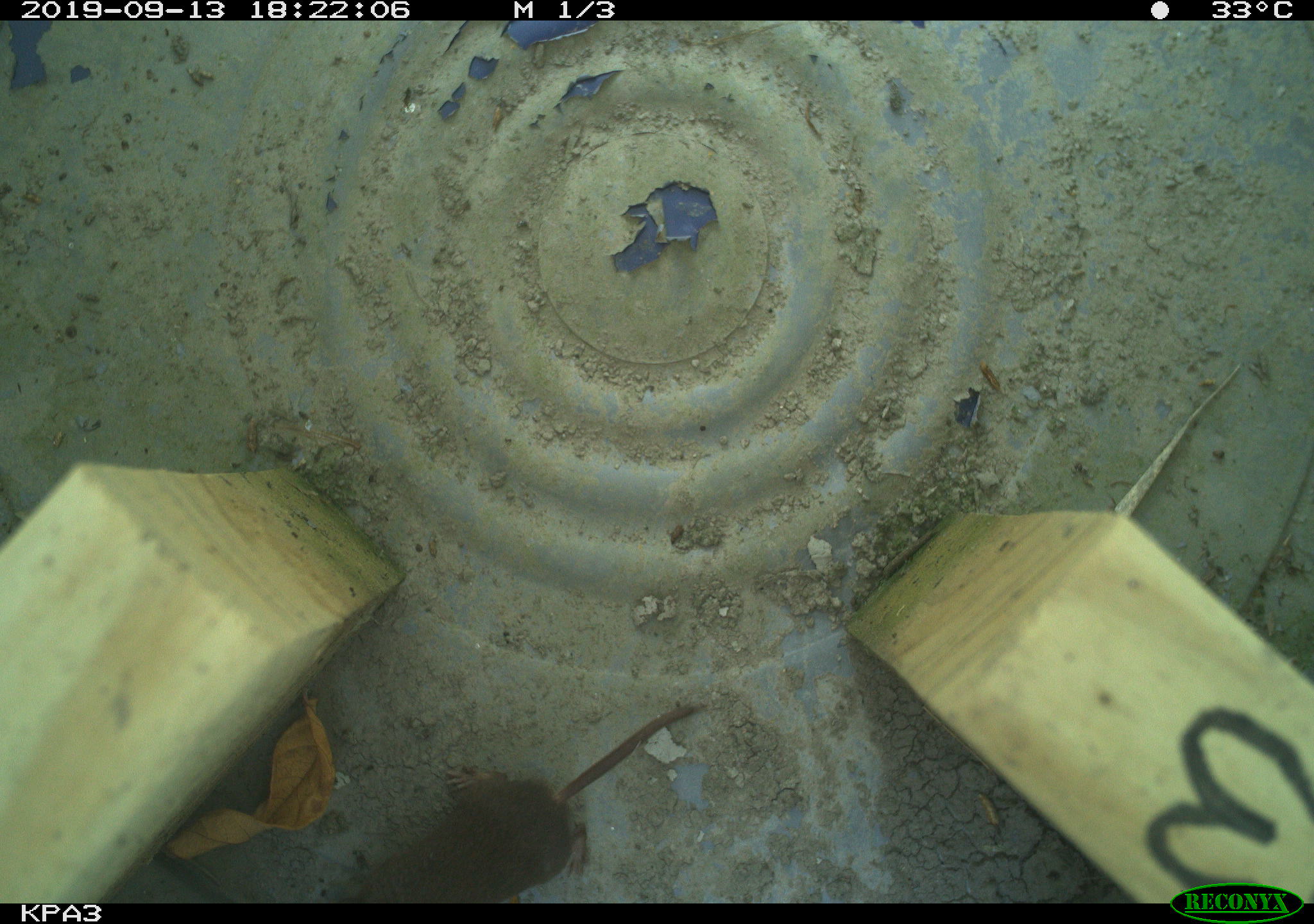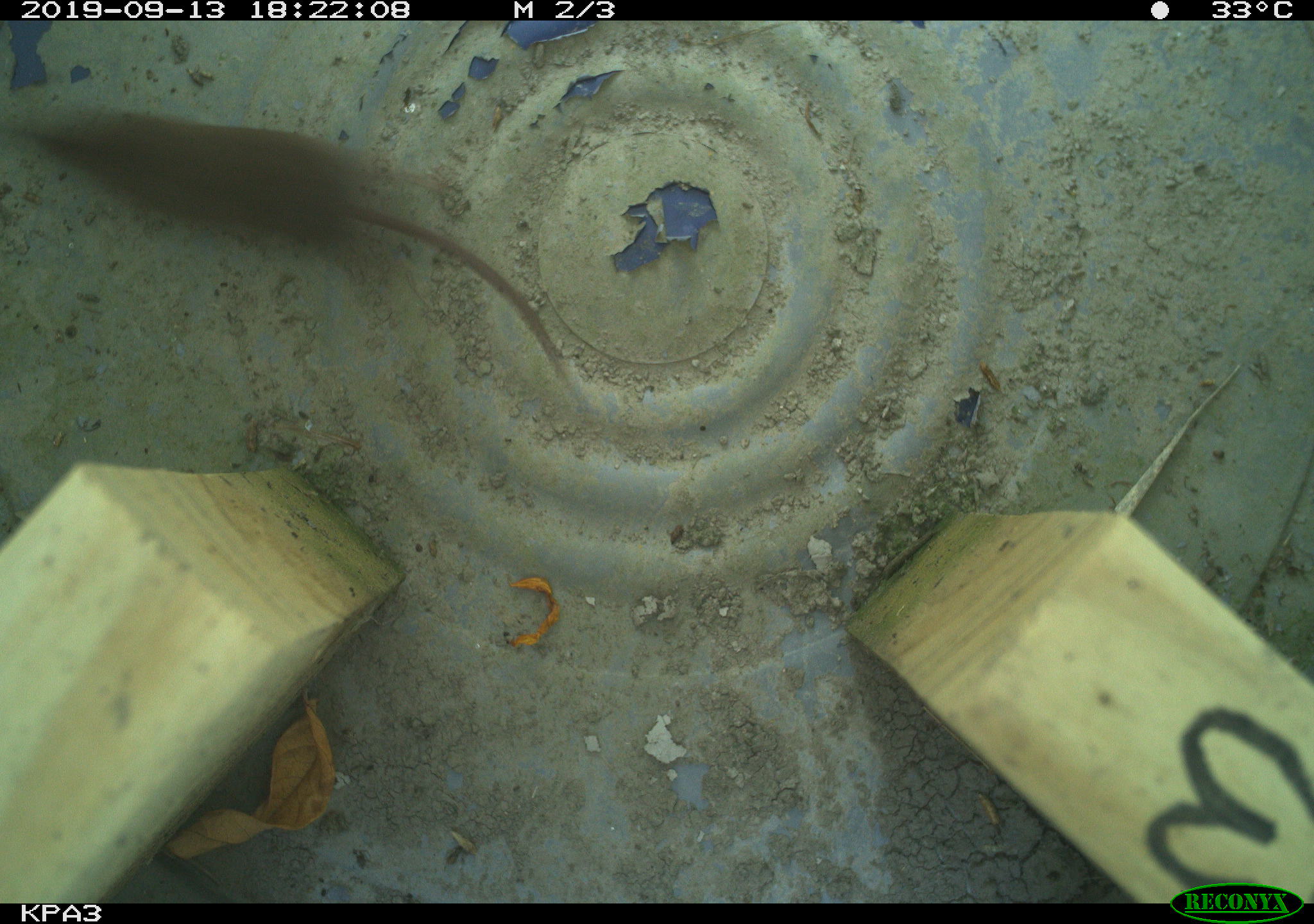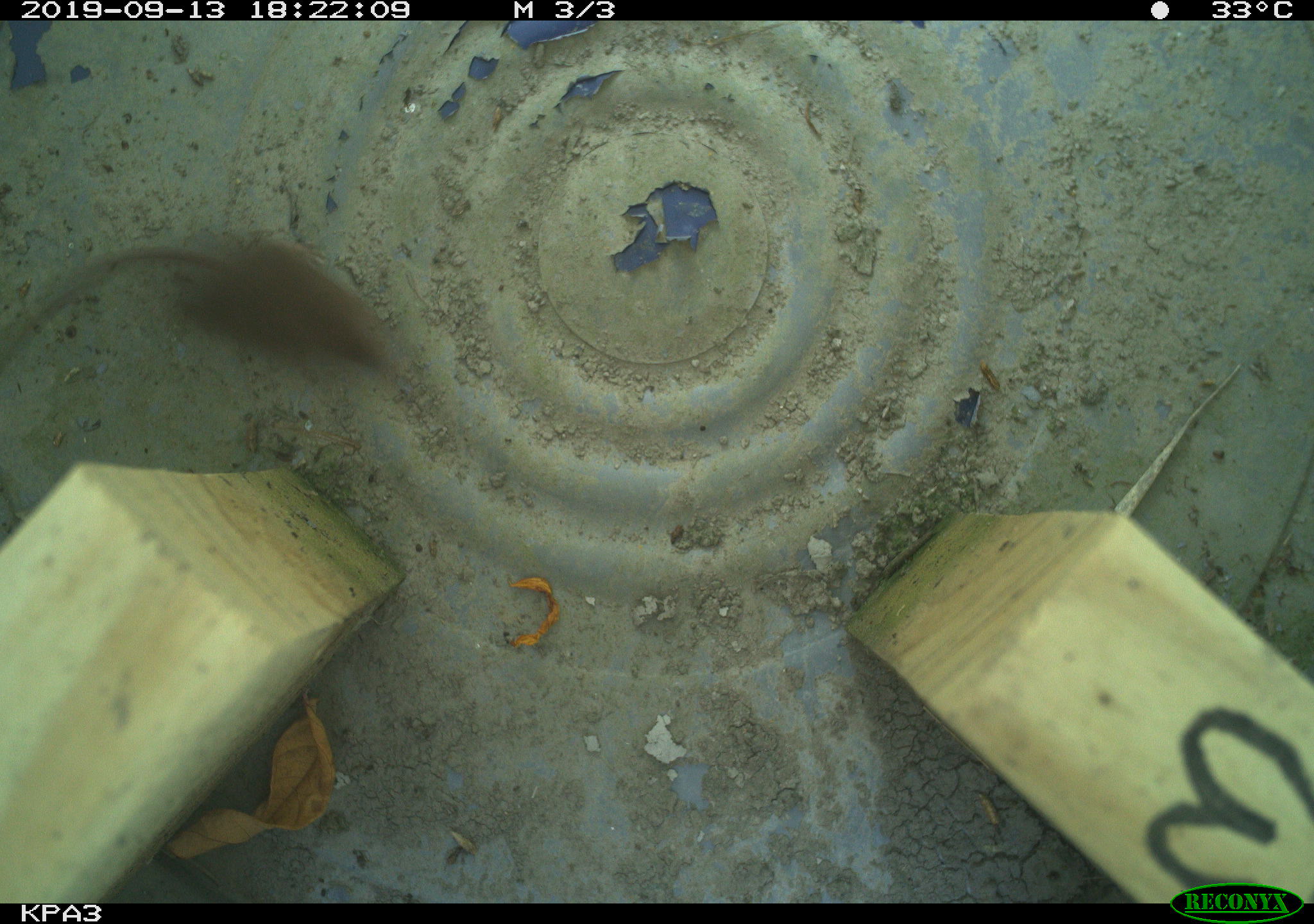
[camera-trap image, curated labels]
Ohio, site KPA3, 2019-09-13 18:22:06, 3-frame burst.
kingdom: Animalia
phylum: Chordata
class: Mammalia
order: Eulipotyphla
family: Soricidae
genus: Sorex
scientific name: Sorex cinereus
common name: masked shrew